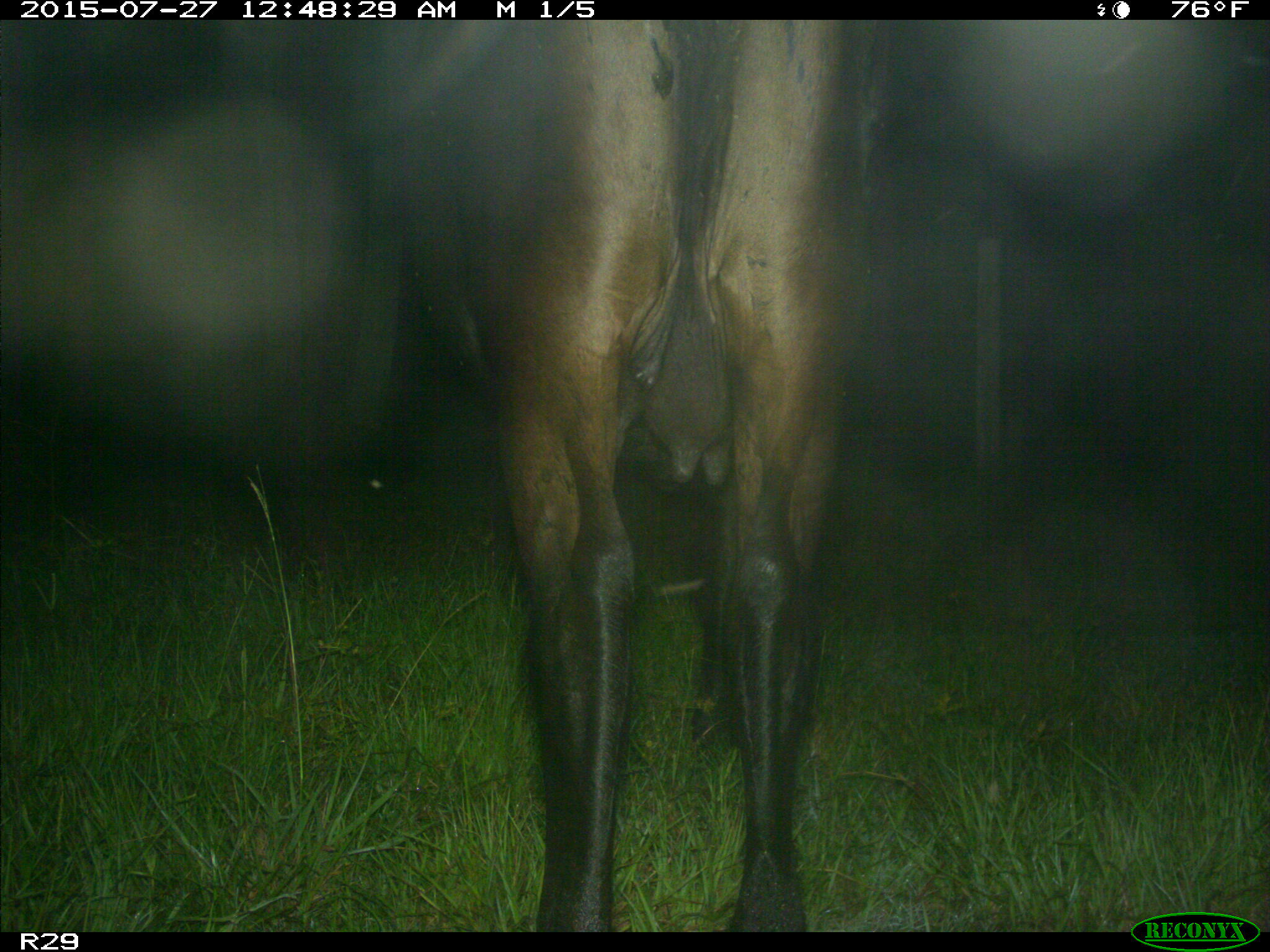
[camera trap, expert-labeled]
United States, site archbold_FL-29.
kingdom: Animalia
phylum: Chordata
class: Mammalia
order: Artiodactyla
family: Bovidae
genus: Bos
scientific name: Bos taurus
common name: domestic cow